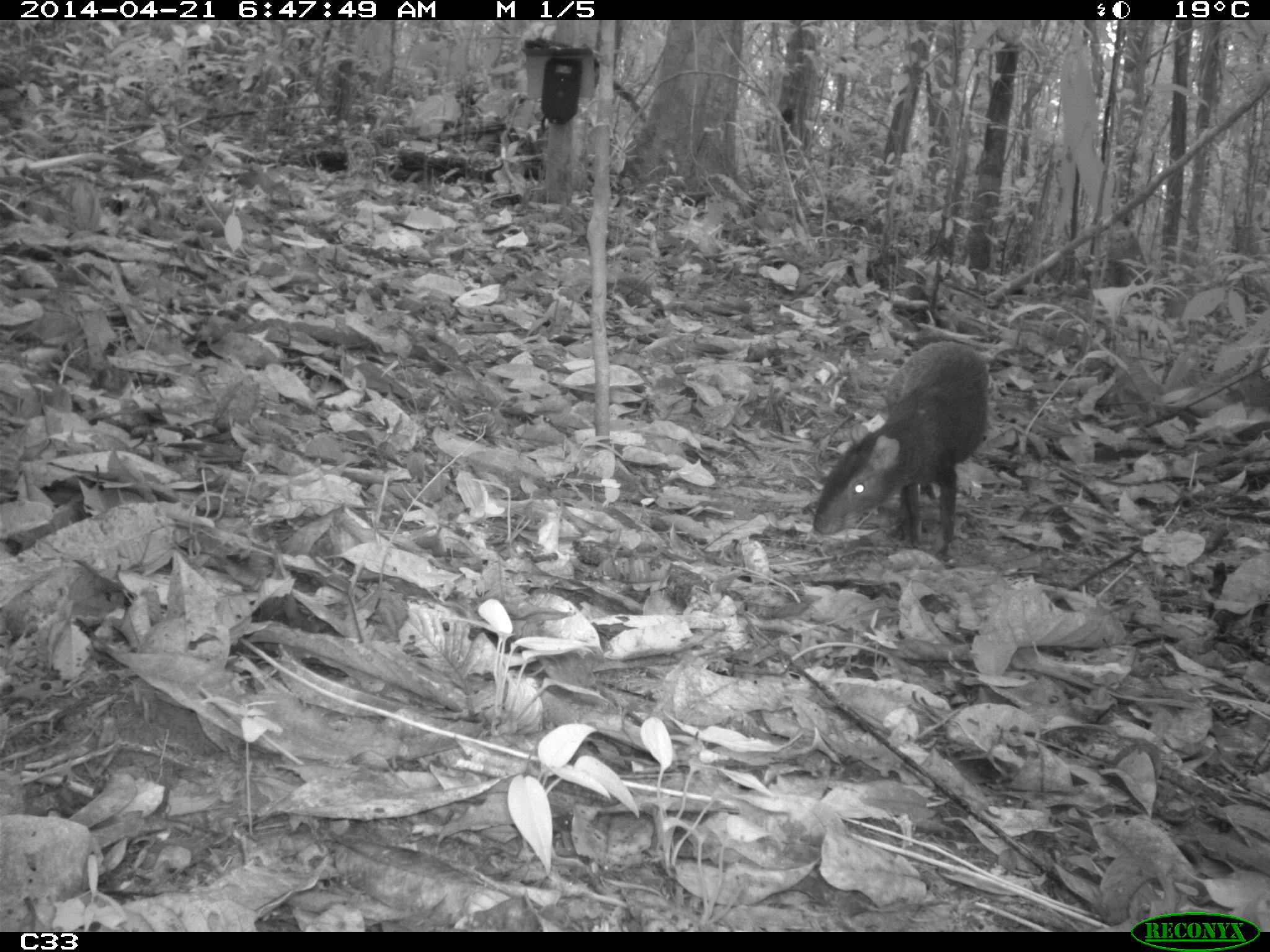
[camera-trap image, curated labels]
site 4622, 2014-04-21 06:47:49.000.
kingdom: Animalia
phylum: Chordata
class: Mammalia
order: Rodentia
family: Dasyproctidae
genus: Dasyprocta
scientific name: Dasyprocta leporina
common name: red-rumped agouti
Dasyprocta leporina (red-rumped agouti), count 1, age adult.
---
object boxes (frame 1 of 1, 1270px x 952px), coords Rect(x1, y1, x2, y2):
dasyprocta leporina: Rect(811, 339, 989, 559)